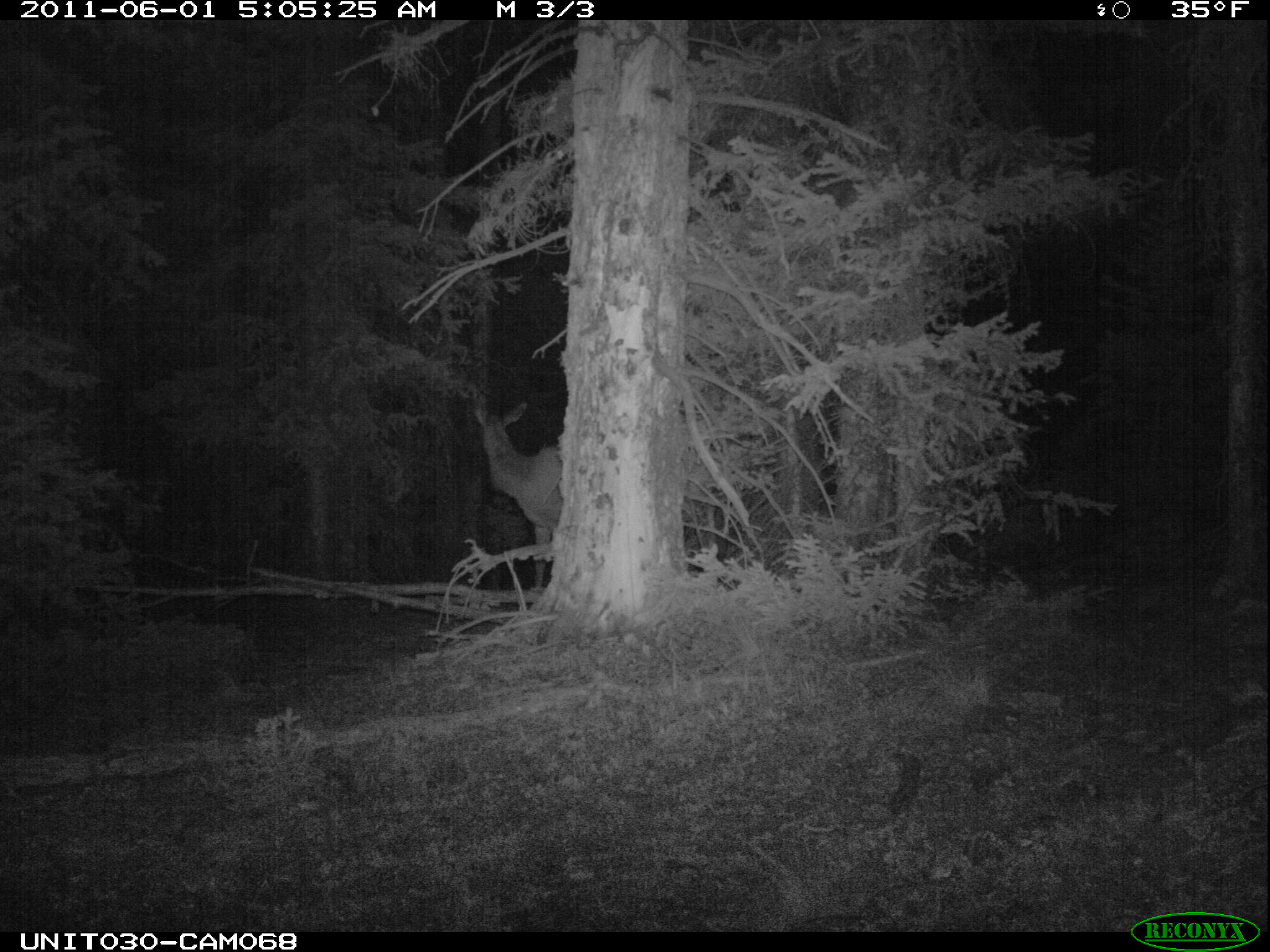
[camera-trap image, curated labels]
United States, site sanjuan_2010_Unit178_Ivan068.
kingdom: Animalia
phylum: Chordata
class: Mammalia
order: Artiodactyla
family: Cervidae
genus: Cervus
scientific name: Cervus elaphus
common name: red deer